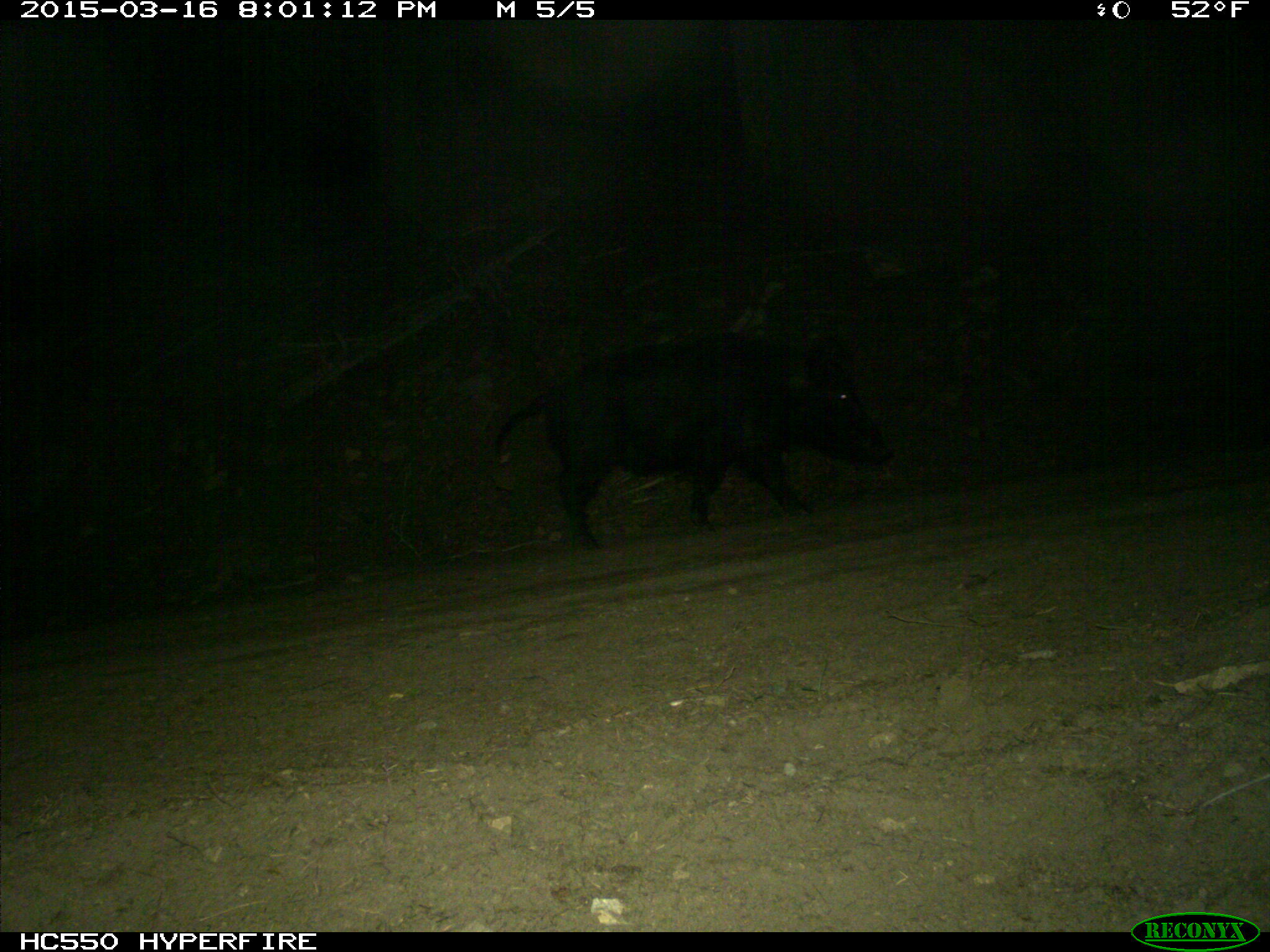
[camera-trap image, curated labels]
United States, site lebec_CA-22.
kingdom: Animalia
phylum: Chordata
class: Mammalia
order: Artiodactyla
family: Suidae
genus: Sus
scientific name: Sus scrofa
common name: wild boar